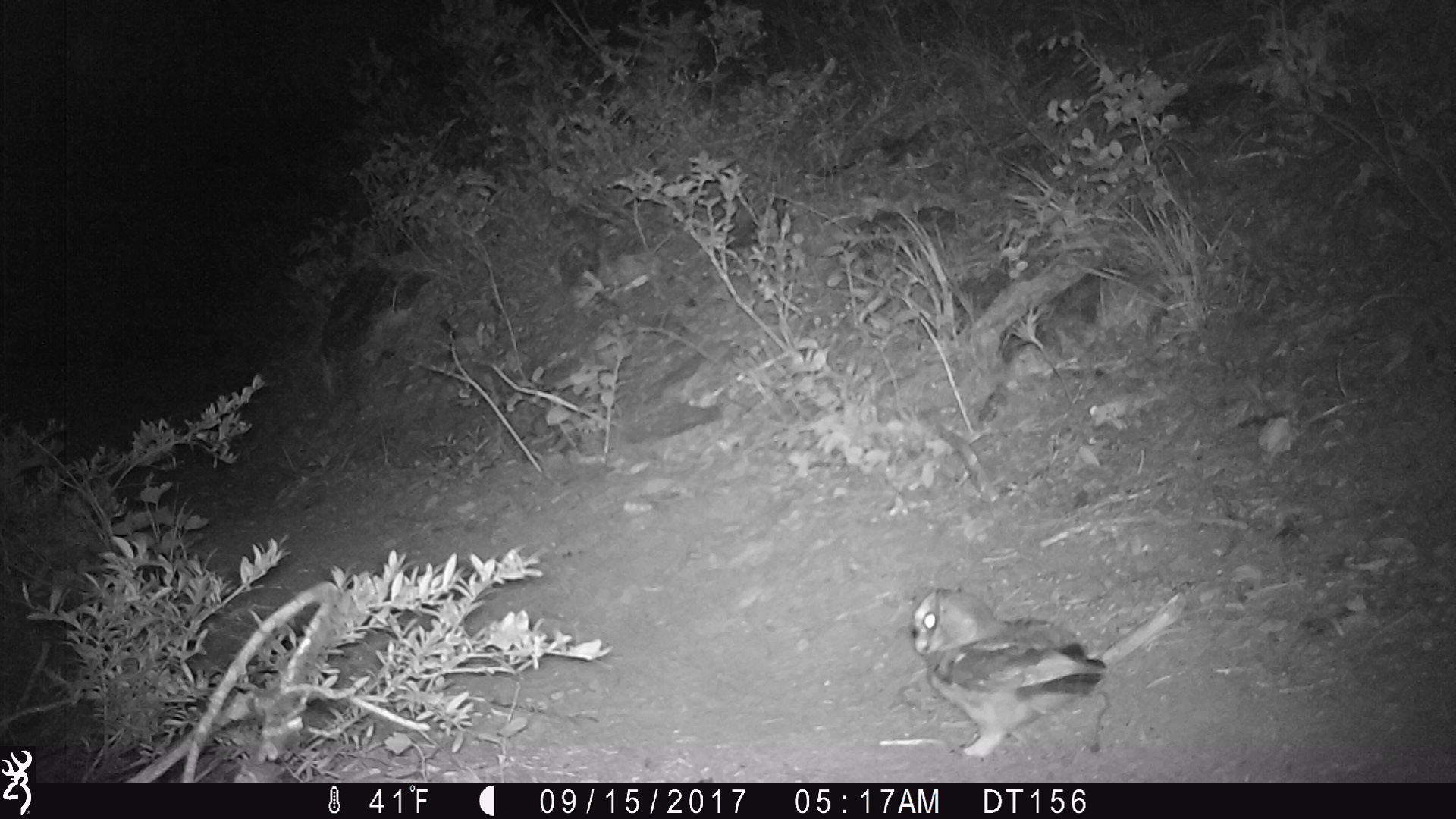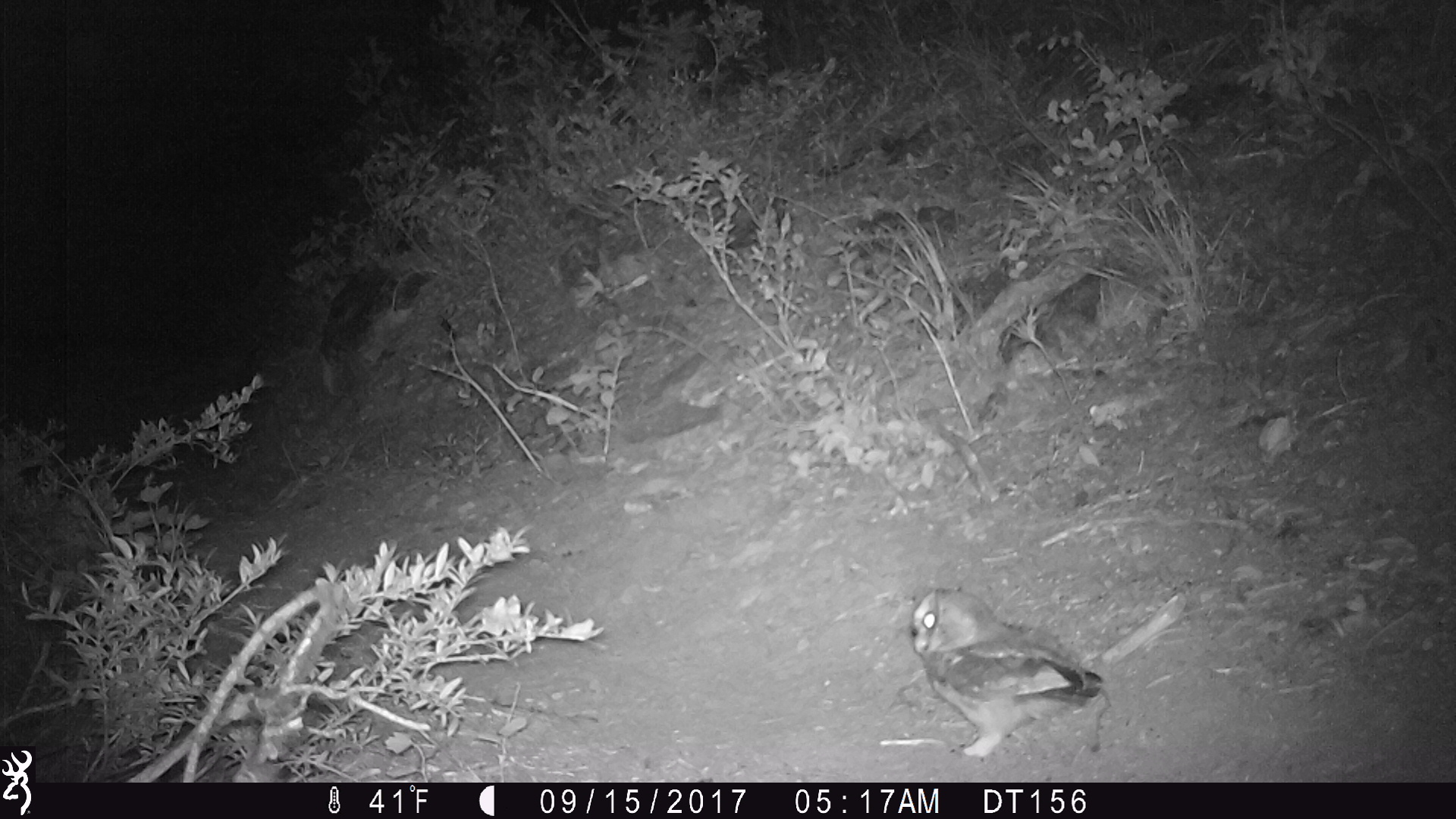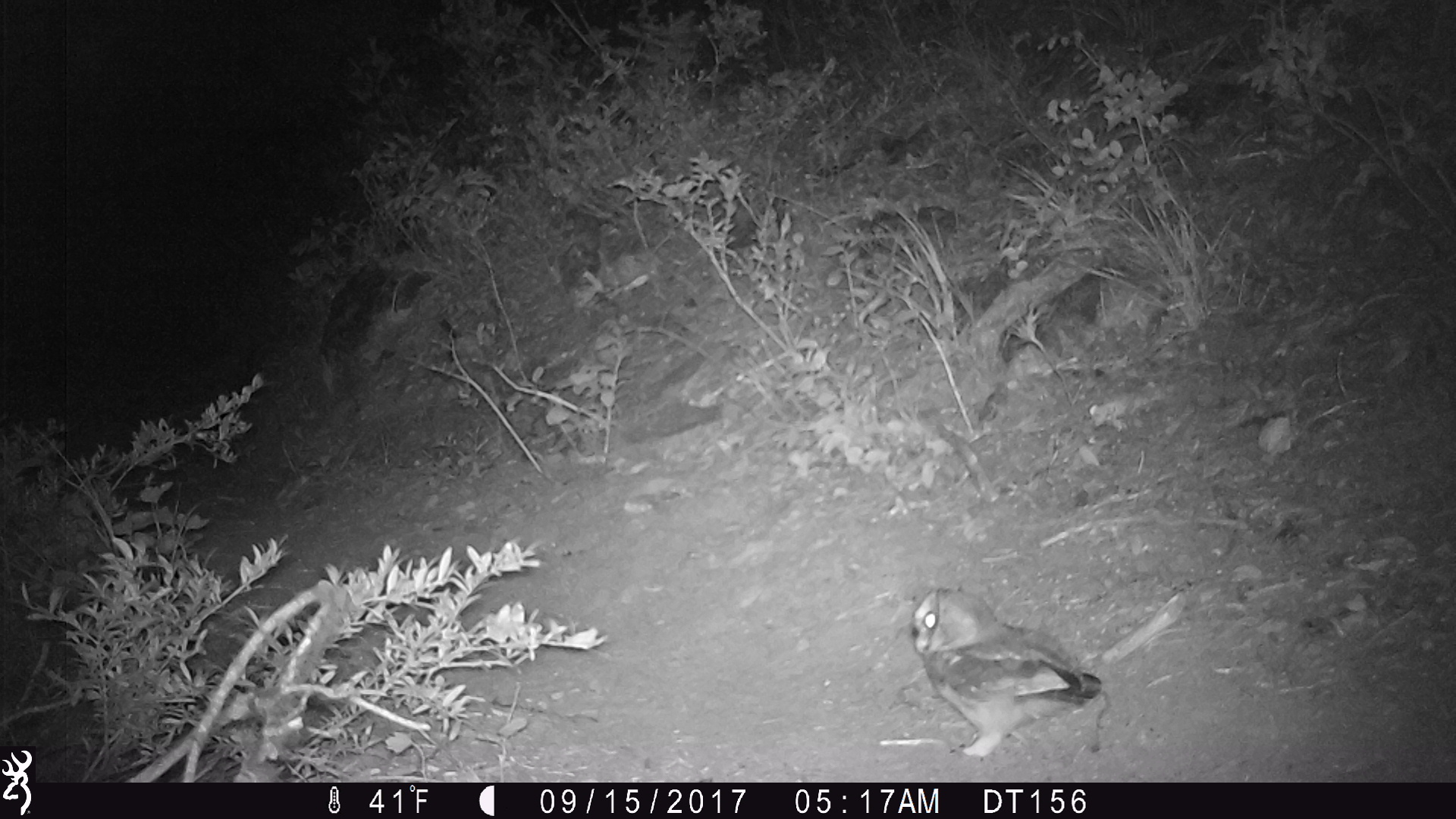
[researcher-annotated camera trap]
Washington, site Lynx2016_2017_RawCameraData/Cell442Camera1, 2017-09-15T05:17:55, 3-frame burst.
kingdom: Animalia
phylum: Chordata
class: Aves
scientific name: Aves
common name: birds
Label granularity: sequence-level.